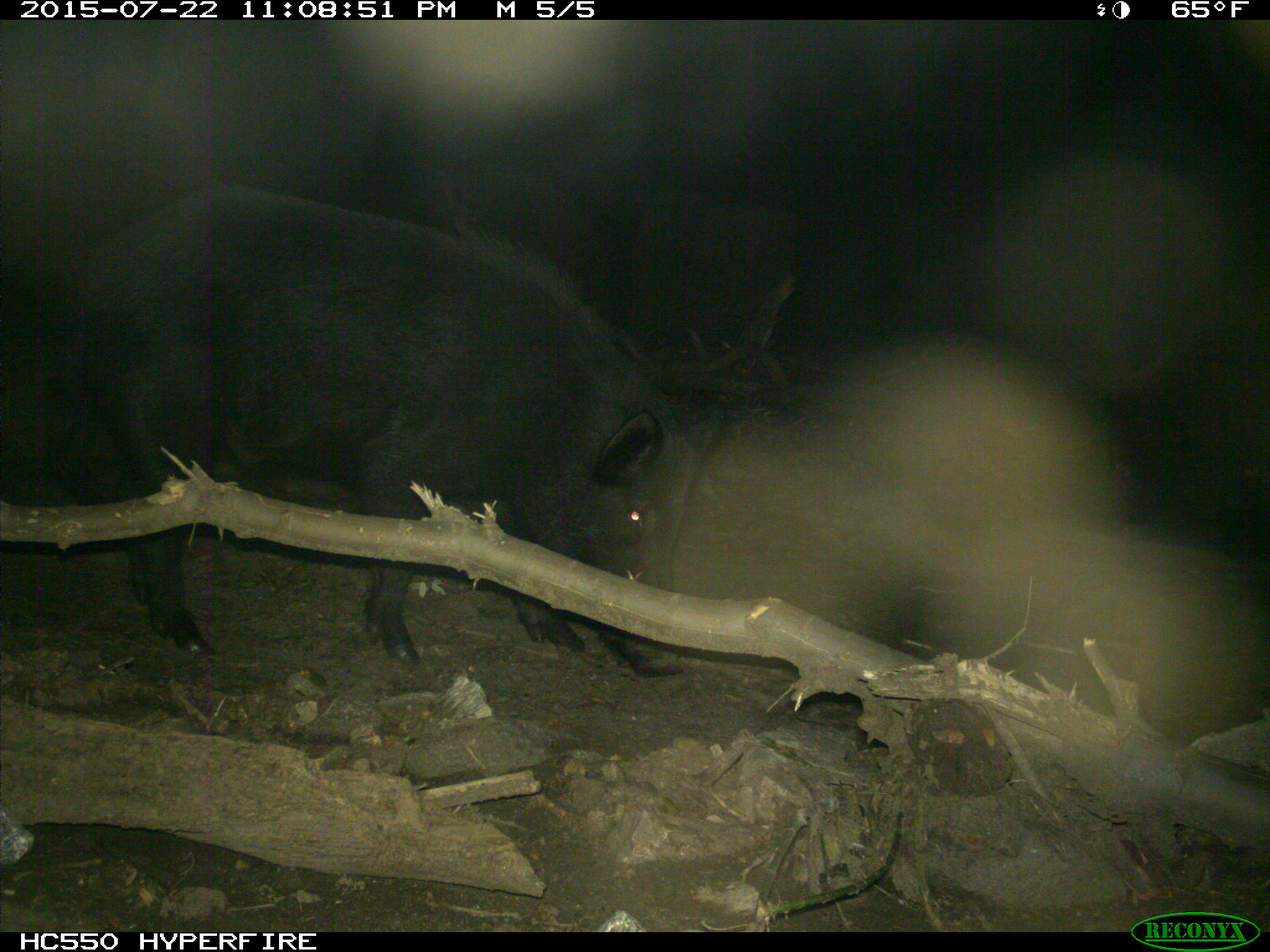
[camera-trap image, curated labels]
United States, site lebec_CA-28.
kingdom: Animalia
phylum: Chordata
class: Mammalia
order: Artiodactyla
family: Suidae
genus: Sus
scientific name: Sus scrofa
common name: wild boar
Sus scrofa (wild boar).